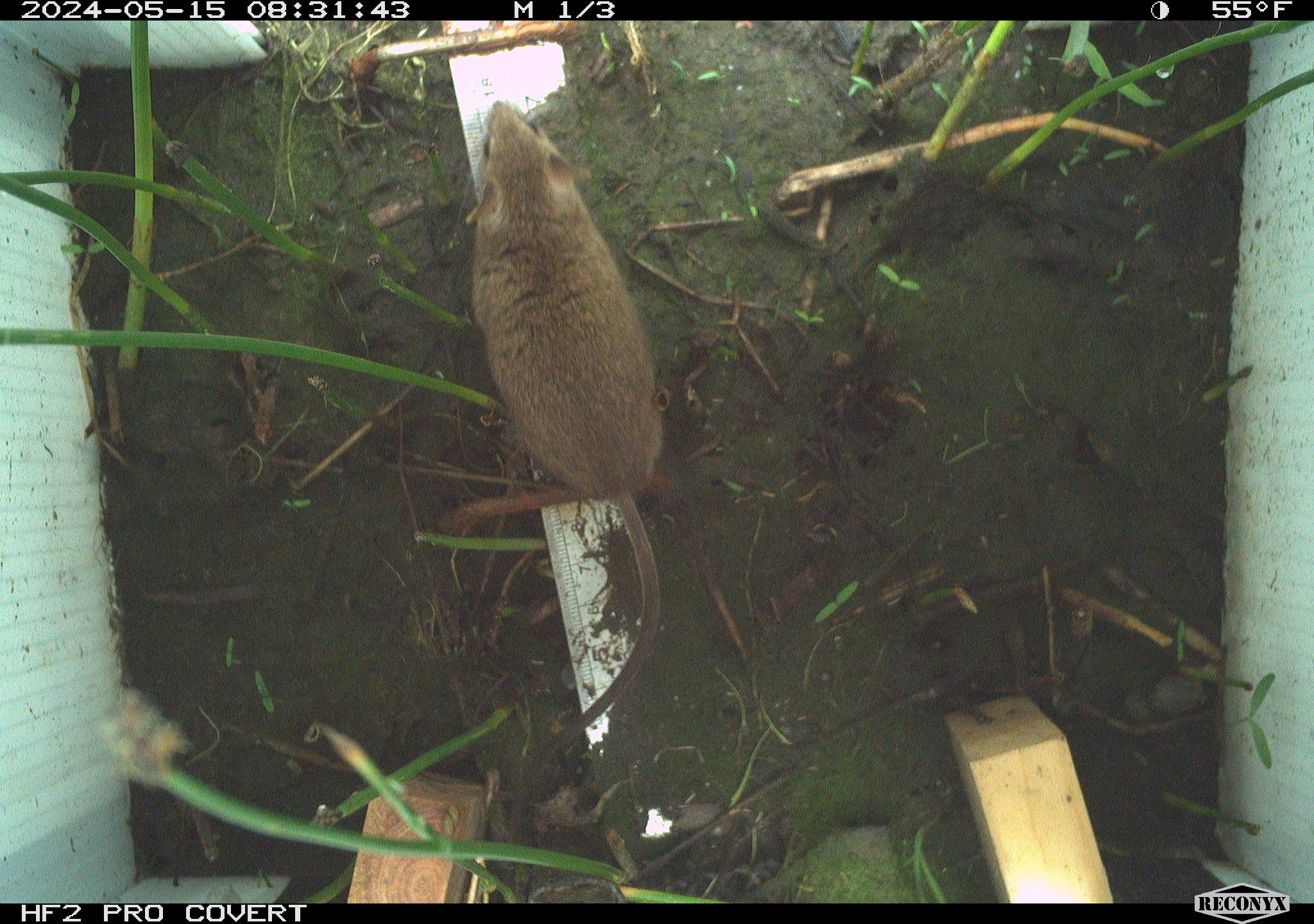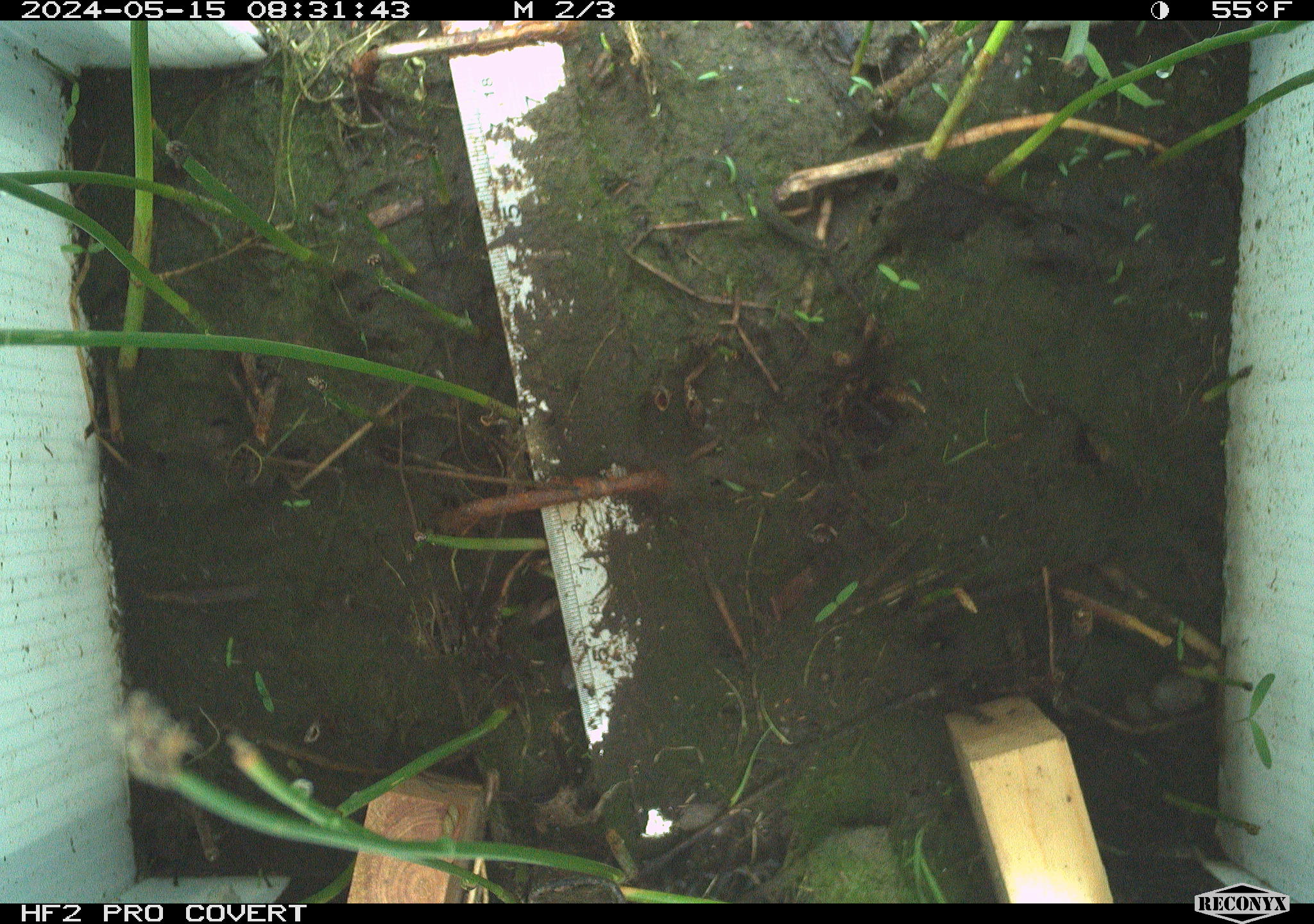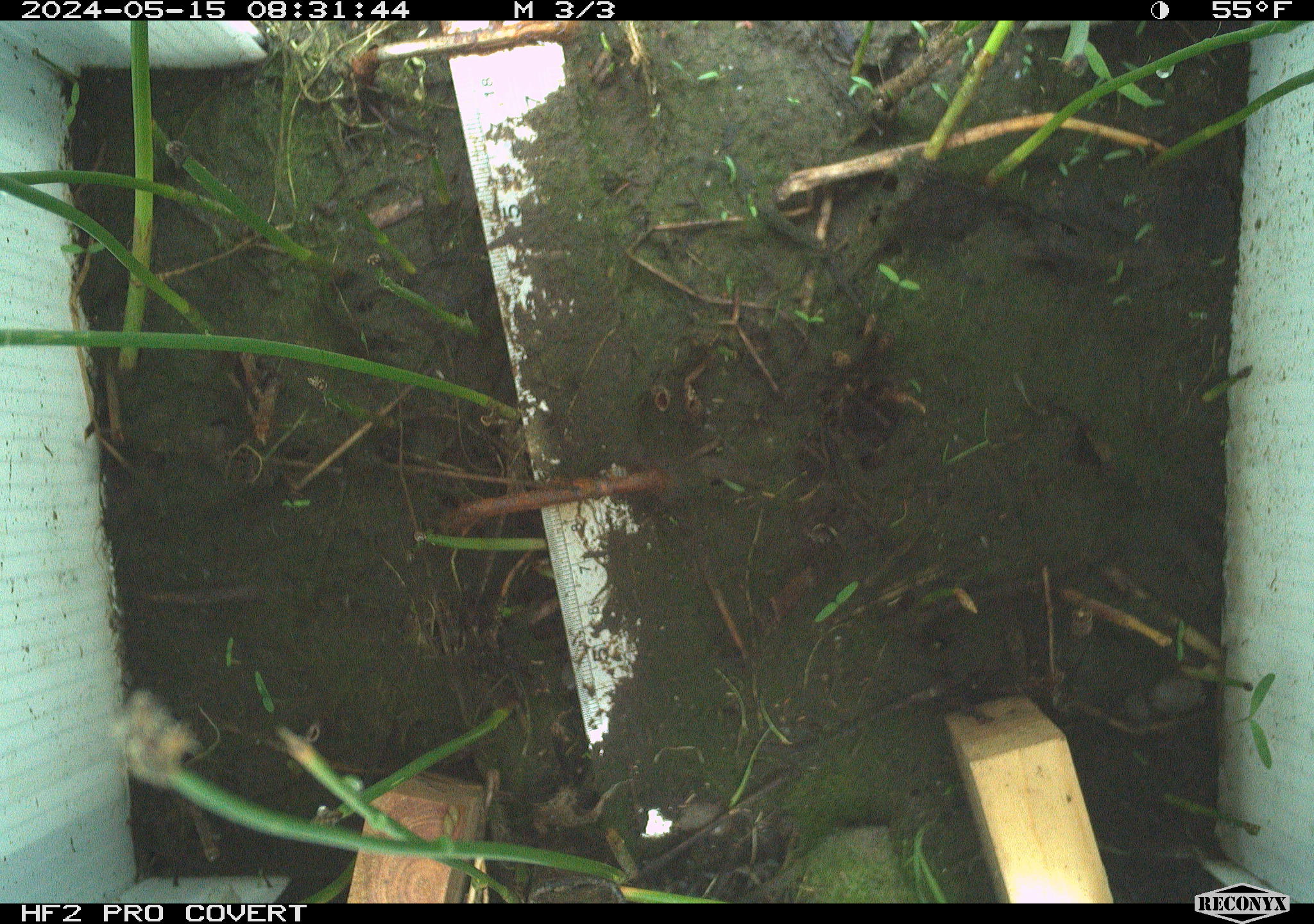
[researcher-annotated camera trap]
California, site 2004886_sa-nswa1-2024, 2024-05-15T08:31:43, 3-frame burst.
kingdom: Animalia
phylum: Chordata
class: Mammalia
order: Rodentia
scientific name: Rodentia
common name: mouse species